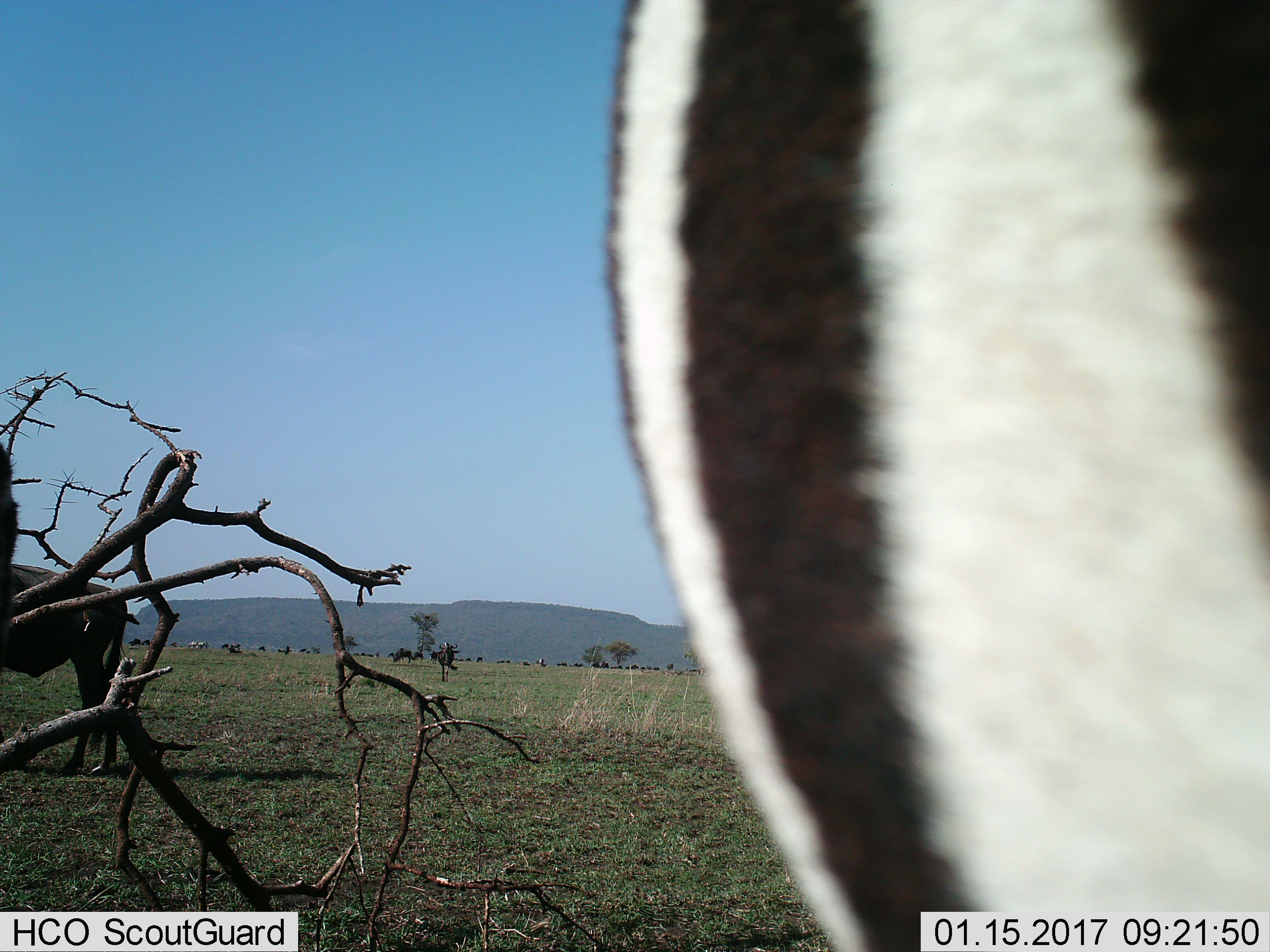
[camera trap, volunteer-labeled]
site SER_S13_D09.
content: unidentified animal